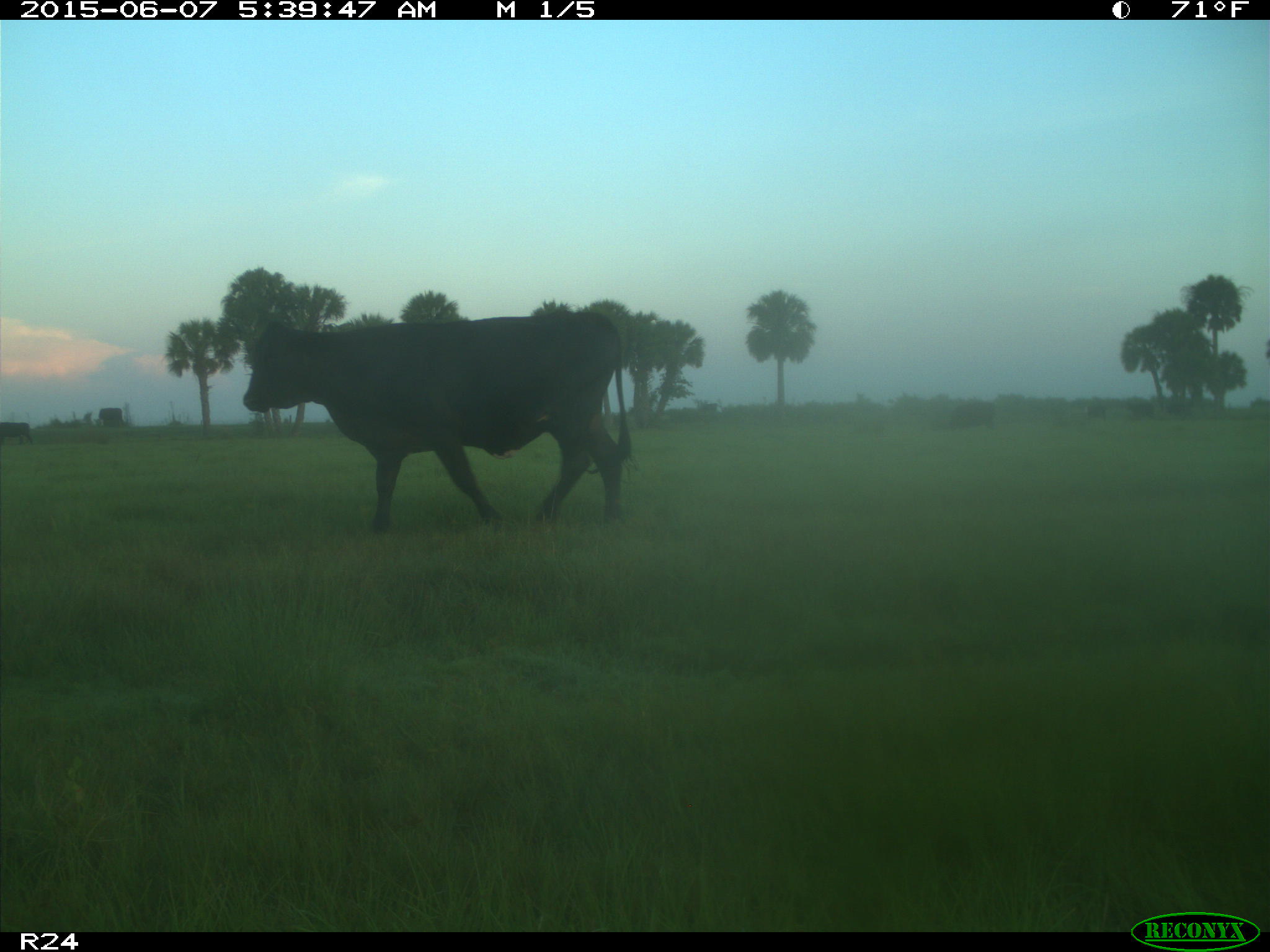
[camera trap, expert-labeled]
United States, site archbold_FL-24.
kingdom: Animalia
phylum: Chordata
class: Mammalia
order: Artiodactyla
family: Bovidae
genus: Bos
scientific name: Bos taurus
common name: domestic cow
Bos taurus (domestic cow).